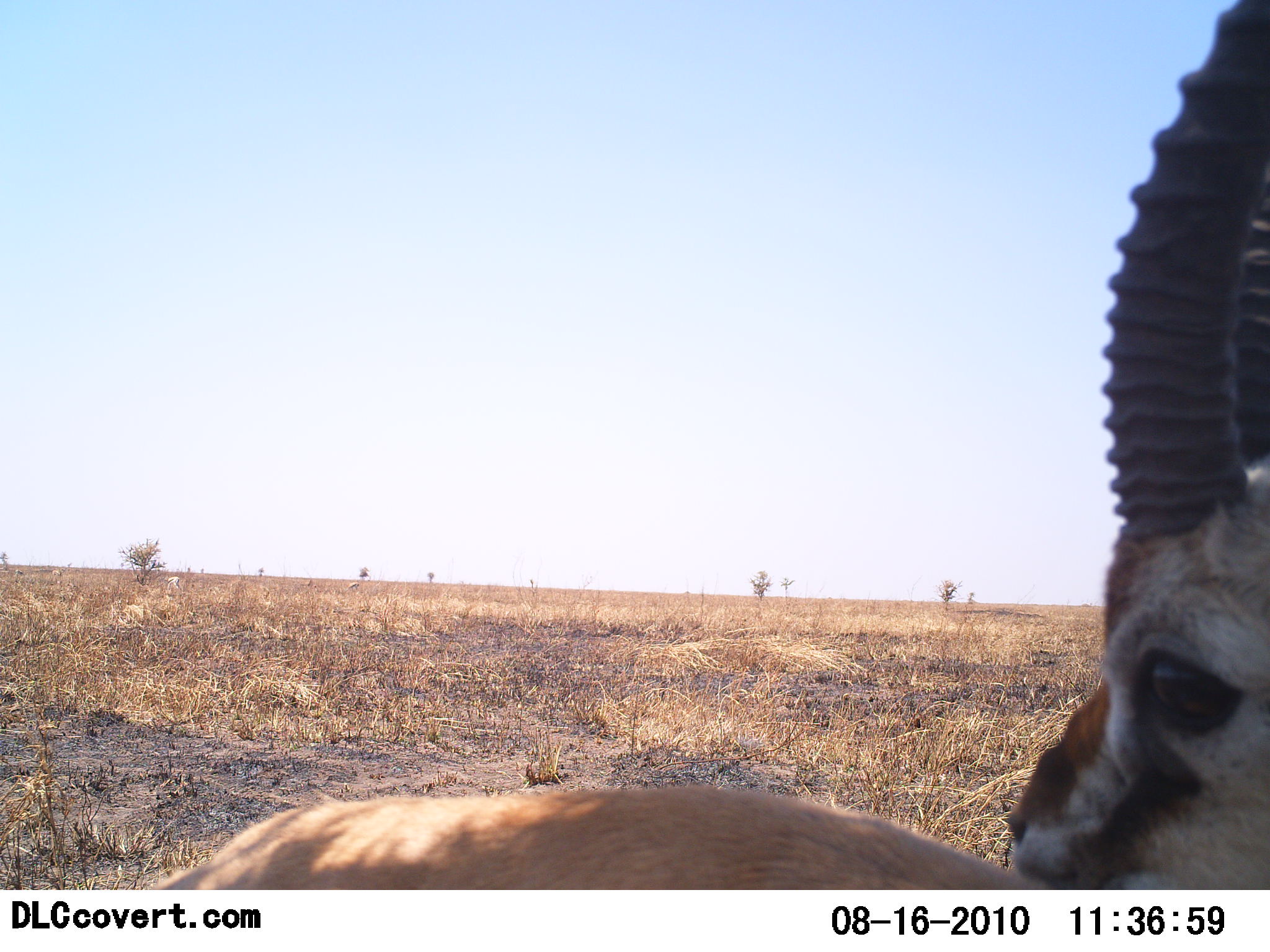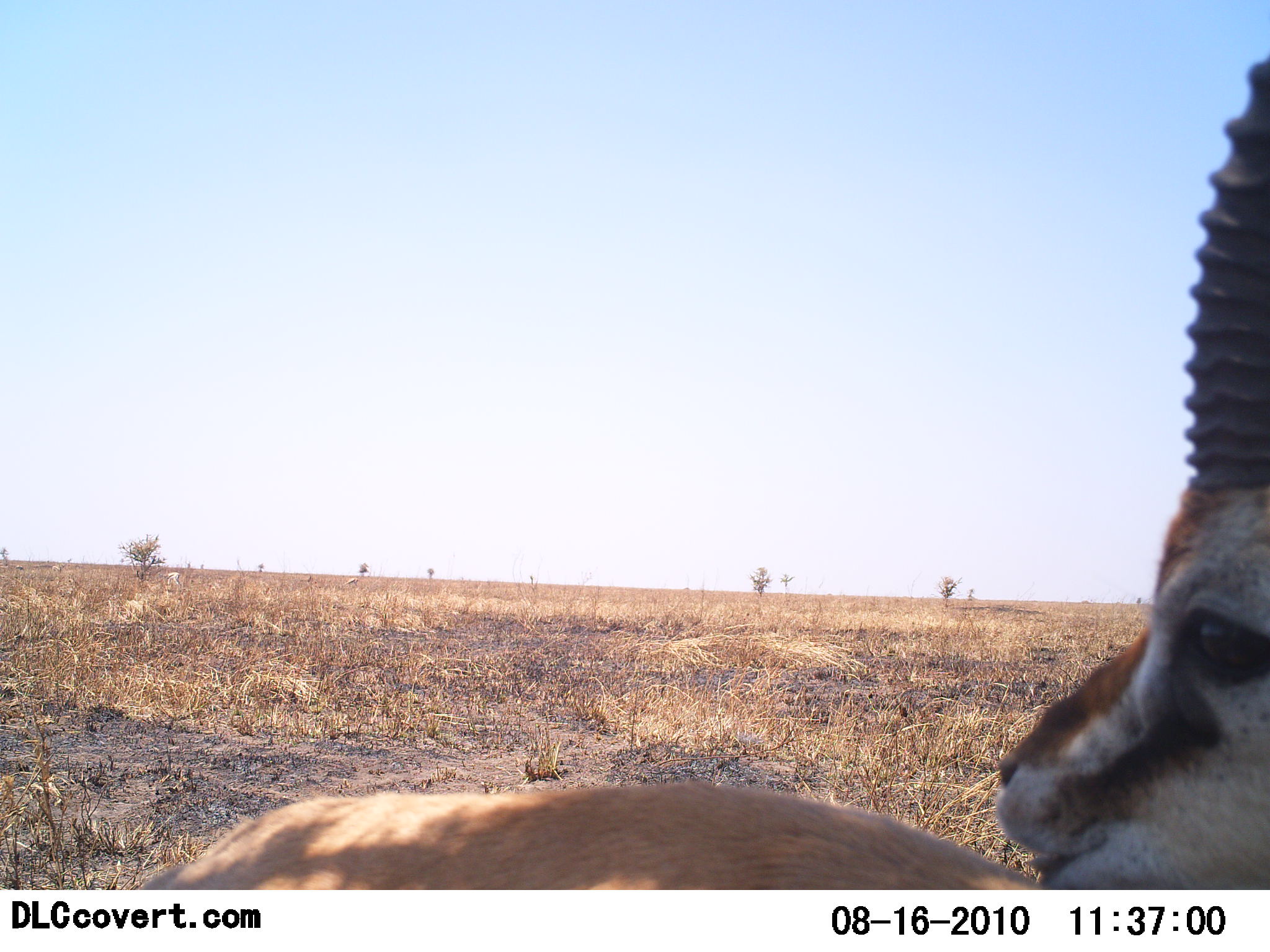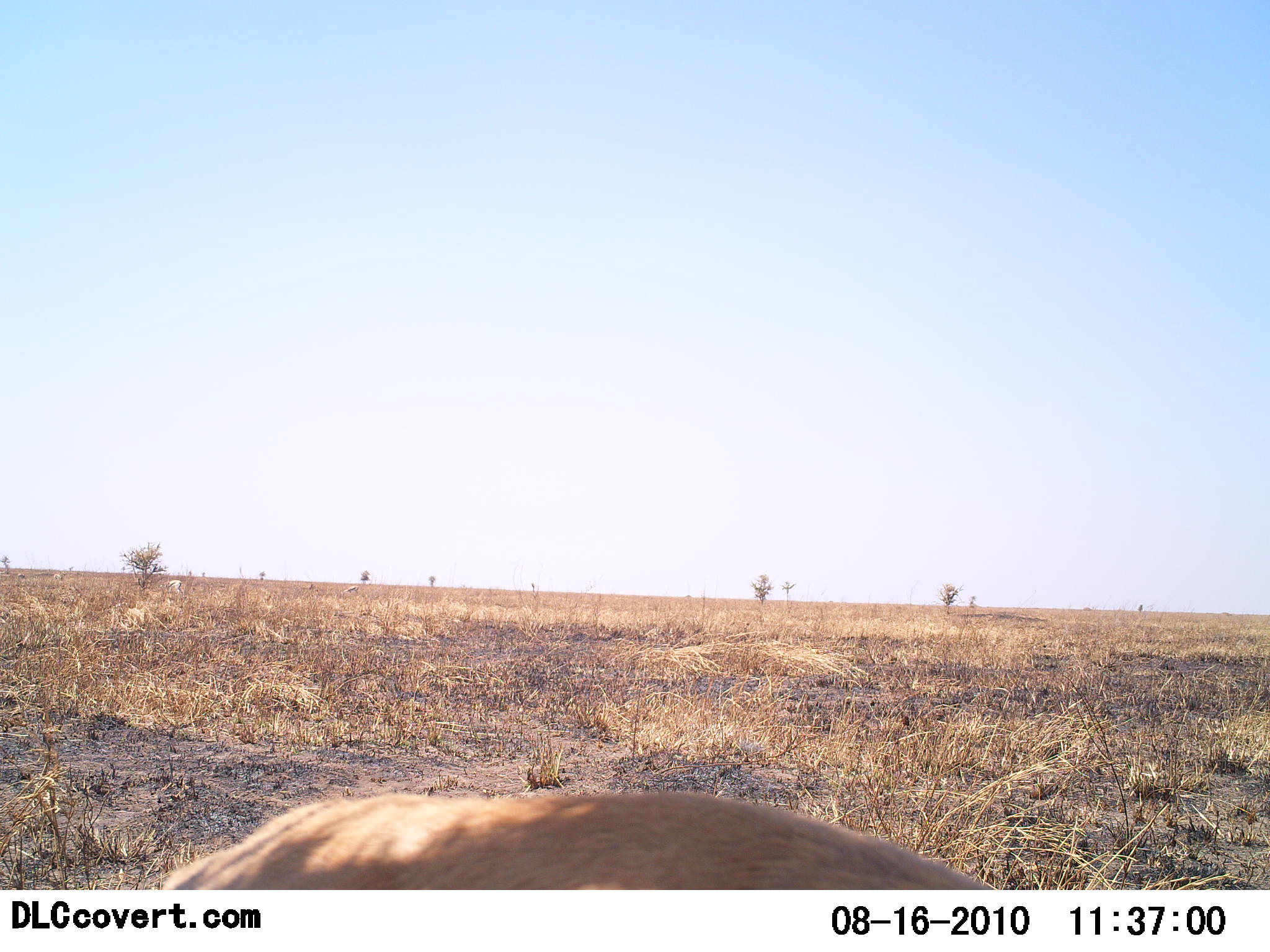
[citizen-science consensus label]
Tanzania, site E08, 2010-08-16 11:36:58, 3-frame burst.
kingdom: Animalia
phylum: Chordata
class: Mammalia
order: Artiodactyla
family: Bovidae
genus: Eudorcas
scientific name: Eudorcas thomsonii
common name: thomson's gazelle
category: gazellethomsons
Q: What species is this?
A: Gazellethomsons (thomson's gazelle) (Eudorcas thomsonii).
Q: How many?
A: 1.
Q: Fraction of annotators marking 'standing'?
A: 76%.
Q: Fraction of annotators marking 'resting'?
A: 18%.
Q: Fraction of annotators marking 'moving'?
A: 12%.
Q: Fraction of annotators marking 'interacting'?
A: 0%.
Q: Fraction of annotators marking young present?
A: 0%.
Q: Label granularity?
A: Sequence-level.